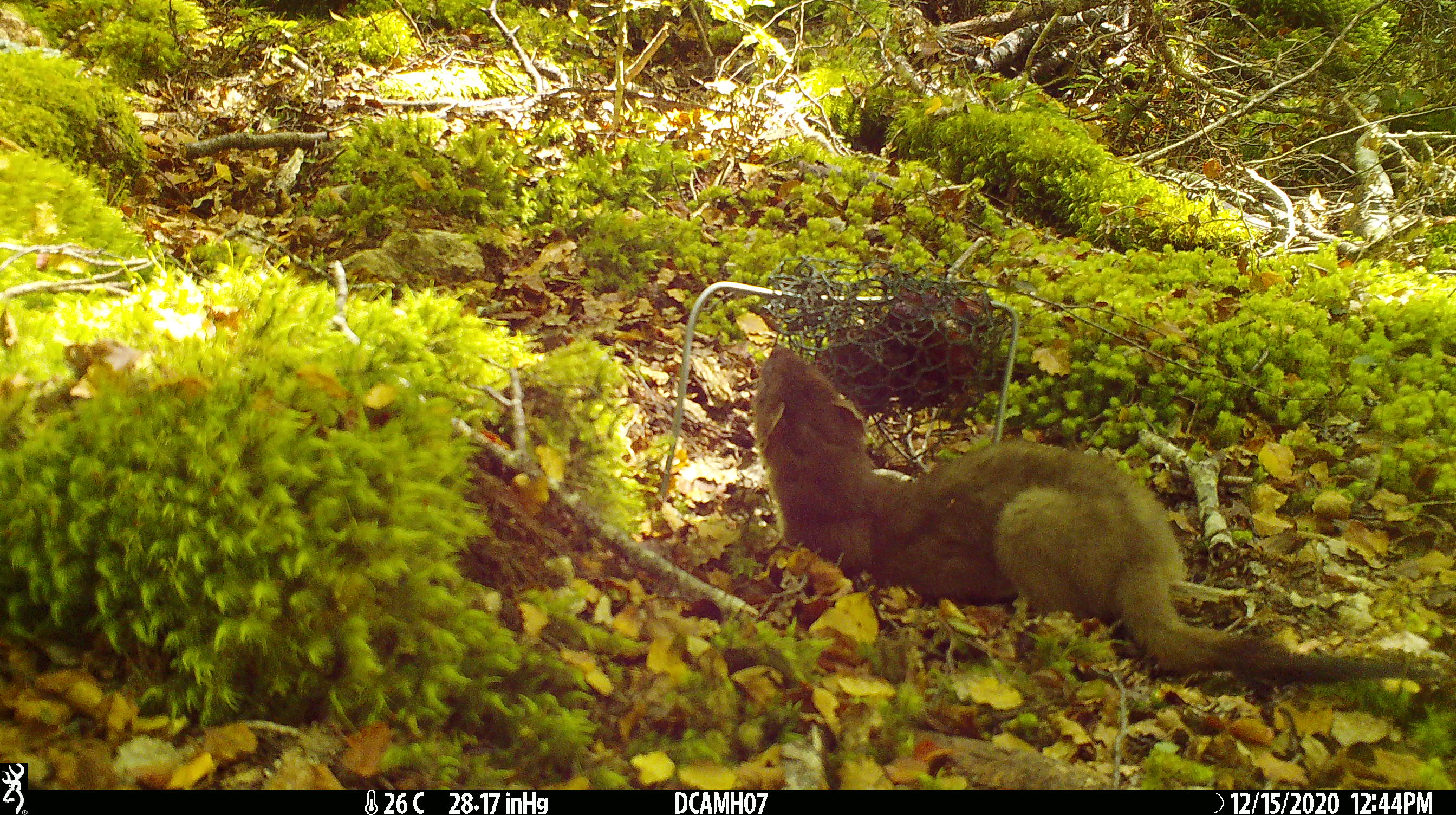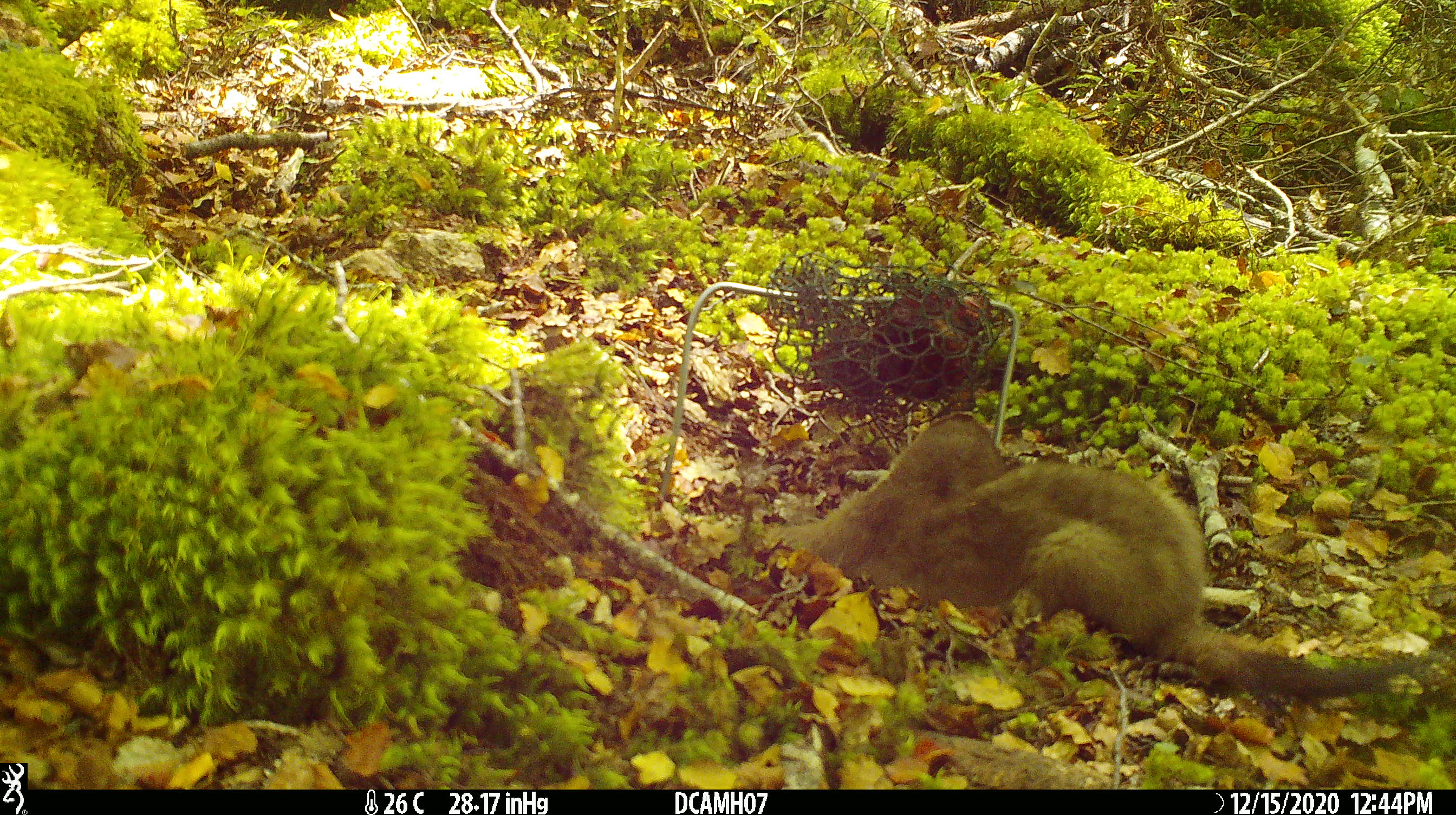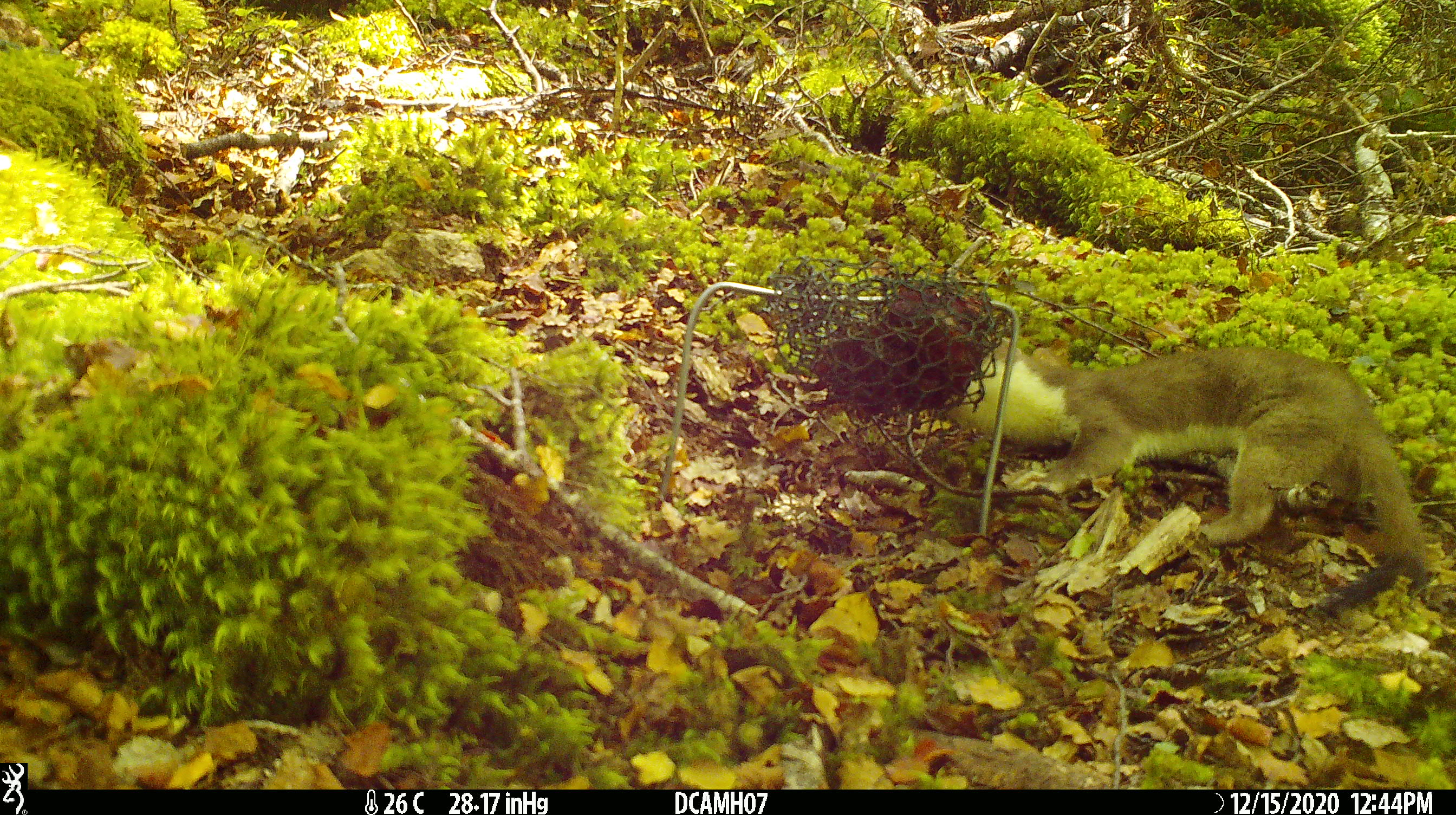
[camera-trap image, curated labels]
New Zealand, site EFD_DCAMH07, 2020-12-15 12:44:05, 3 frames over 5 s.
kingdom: Animalia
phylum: Chordata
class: Mammalia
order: Carnivora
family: Mustelidae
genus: Mustela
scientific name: Mustela erminea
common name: stoat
Stoat (Mustela erminea).